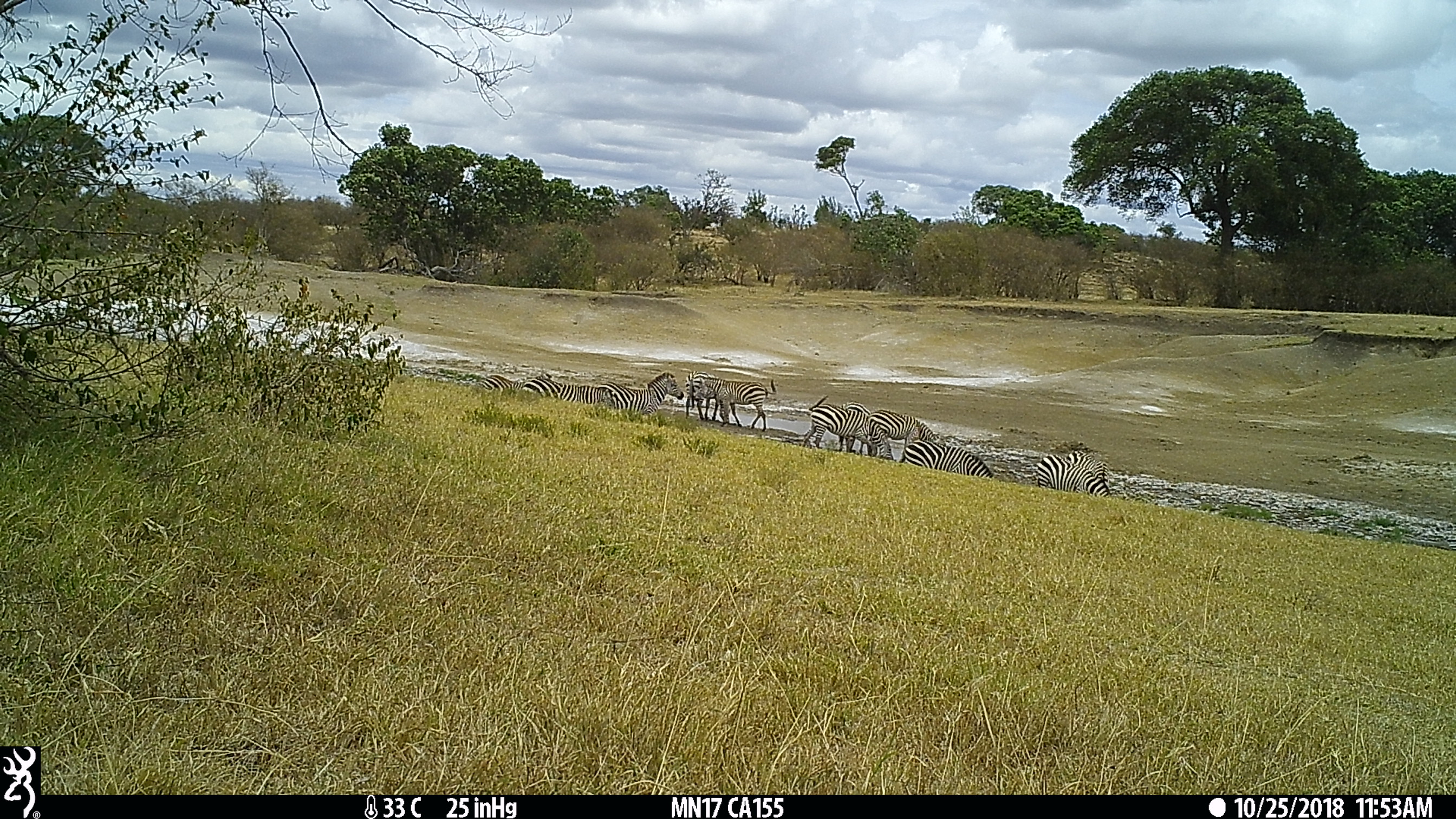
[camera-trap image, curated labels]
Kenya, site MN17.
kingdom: Animalia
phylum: Chordata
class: Mammalia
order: Perissodactyla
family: Equidae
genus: Equus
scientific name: Equus quagga burchellii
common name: burchell's zebra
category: zebra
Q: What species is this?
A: Zebra (burchell's zebra) (Equus quagga burchellii).